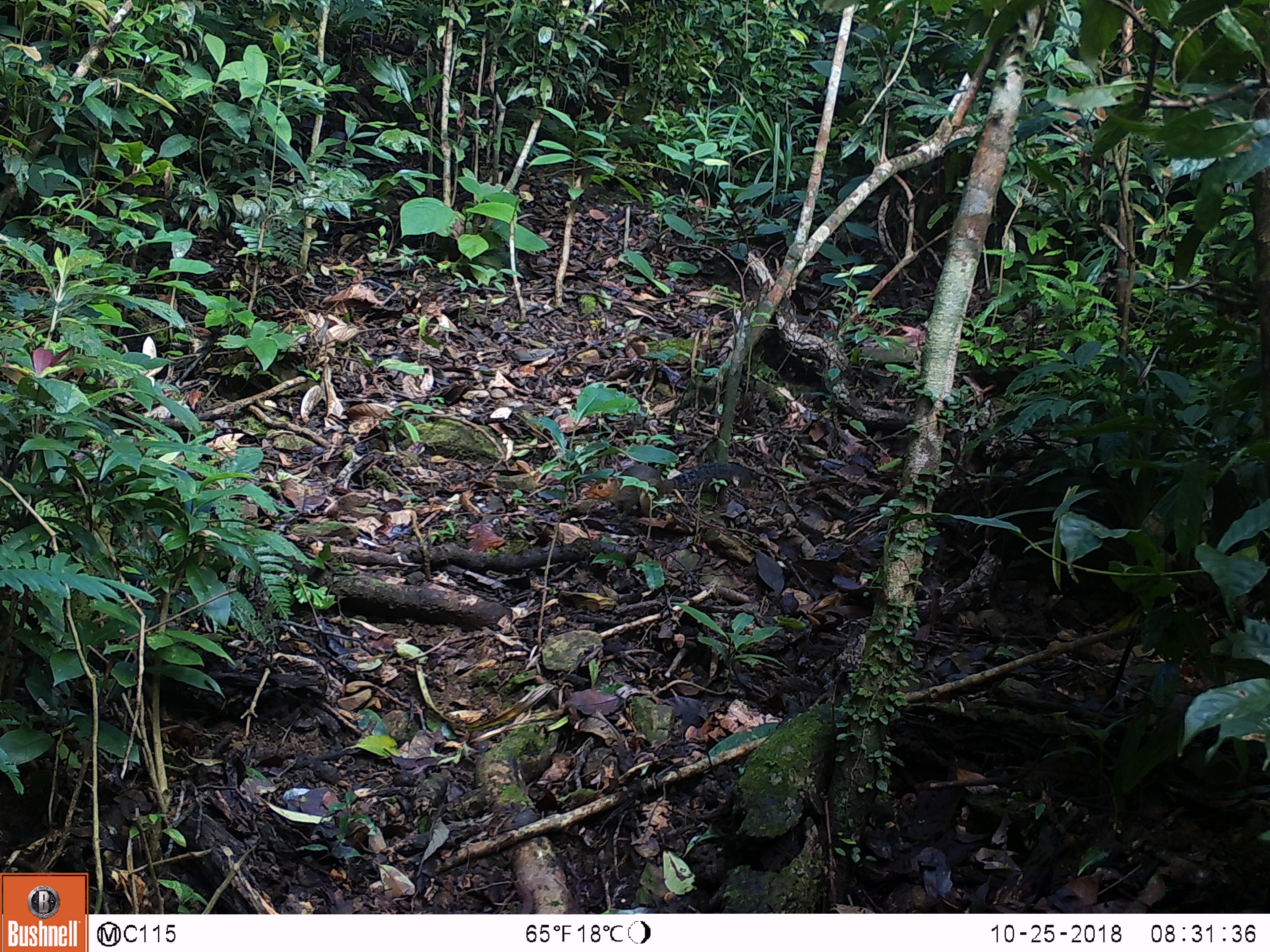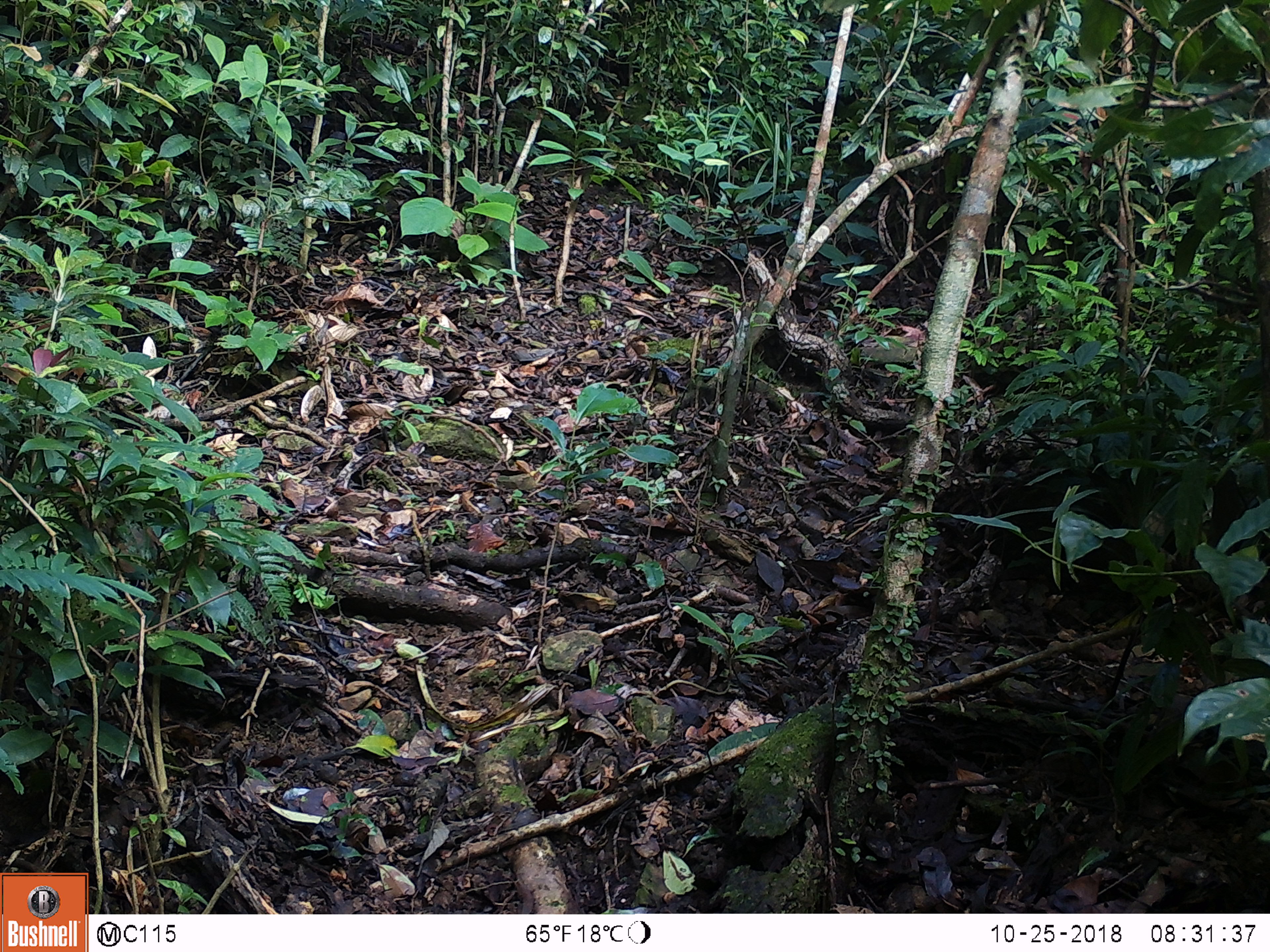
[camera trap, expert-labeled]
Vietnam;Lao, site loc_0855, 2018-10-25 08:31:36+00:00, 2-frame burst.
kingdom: Animalia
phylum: Chordata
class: Mammalia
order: Rodentia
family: Sciuridae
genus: Dremomys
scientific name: Dremomys rufigenis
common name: red-cheeked squirrel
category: red cheeked squirrel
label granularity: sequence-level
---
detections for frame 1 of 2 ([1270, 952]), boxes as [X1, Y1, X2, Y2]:
red cheeked squirrel: [582, 461, 752, 518]